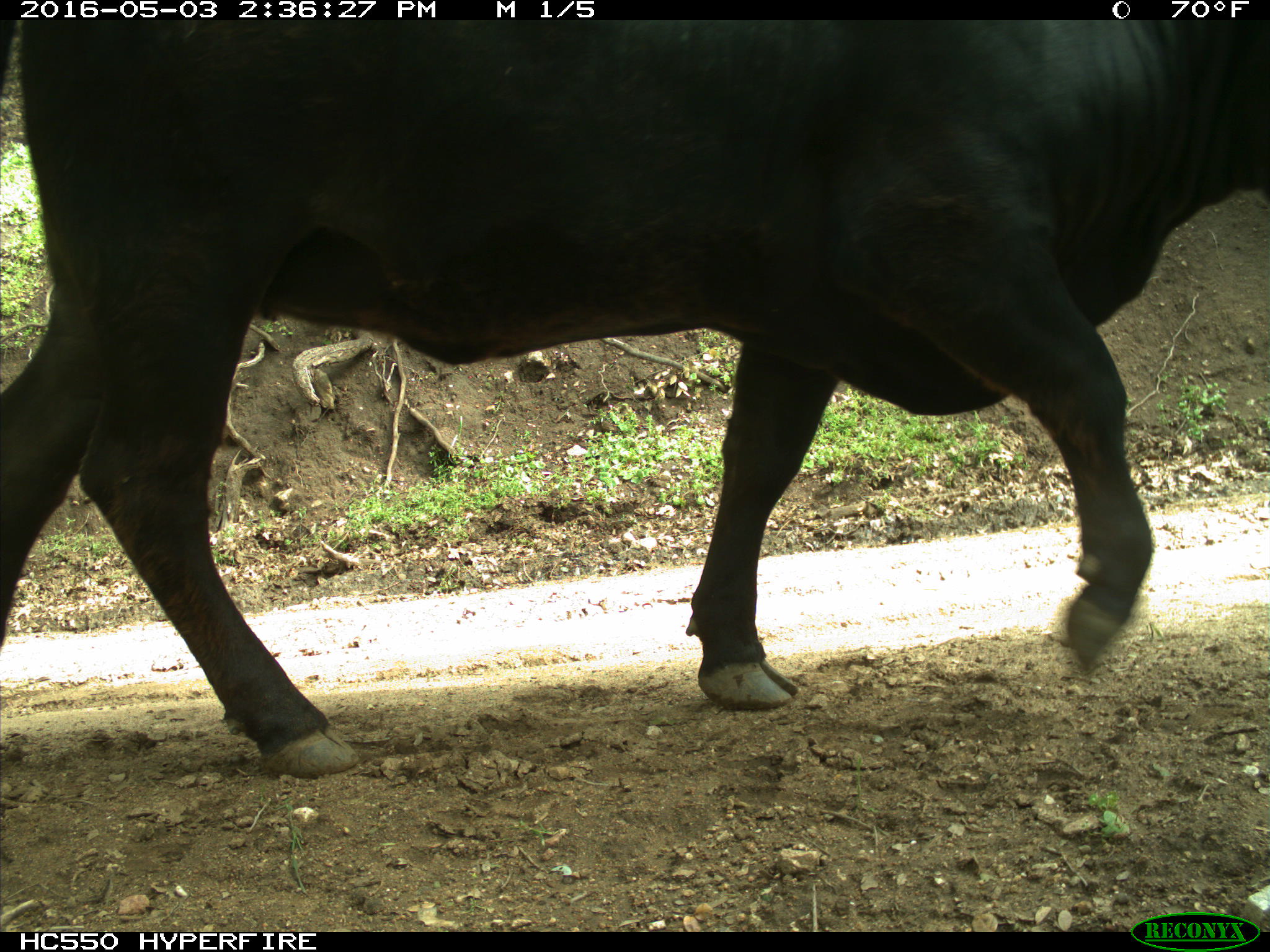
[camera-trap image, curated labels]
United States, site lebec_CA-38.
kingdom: Animalia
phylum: Chordata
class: Mammalia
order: Artiodactyla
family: Bovidae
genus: Bos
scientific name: Bos taurus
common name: domestic cow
Bos taurus (domestic cow).